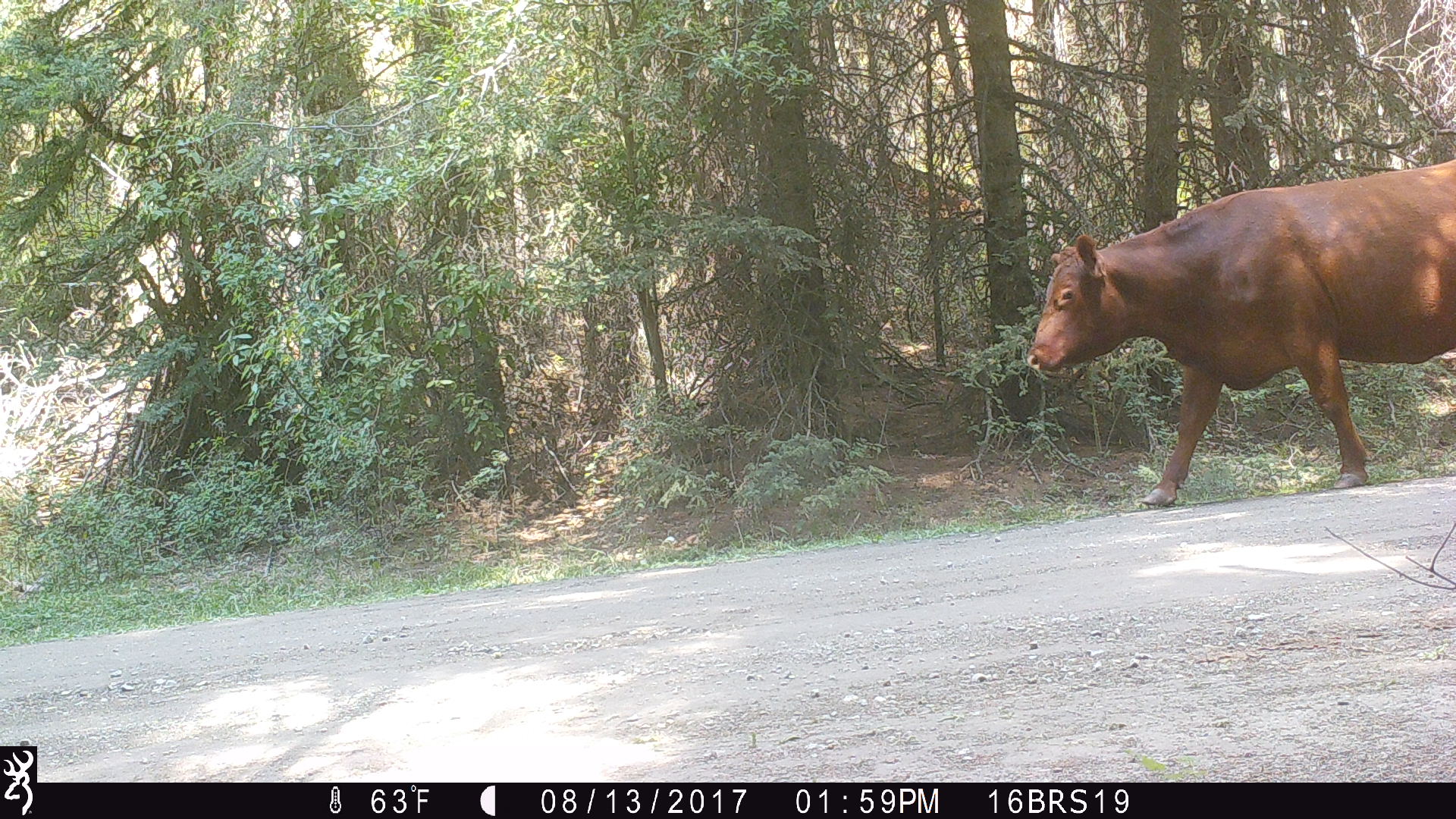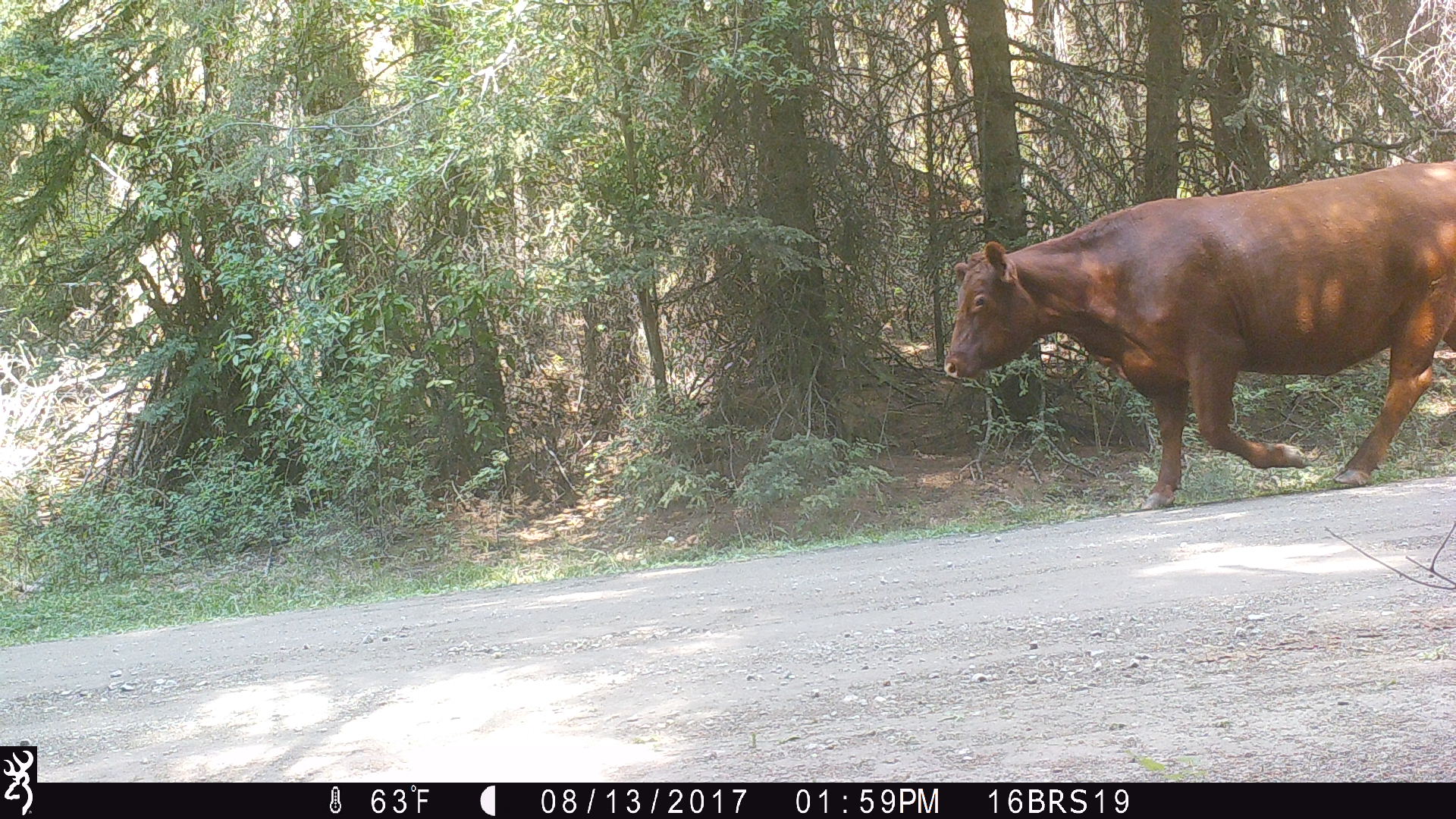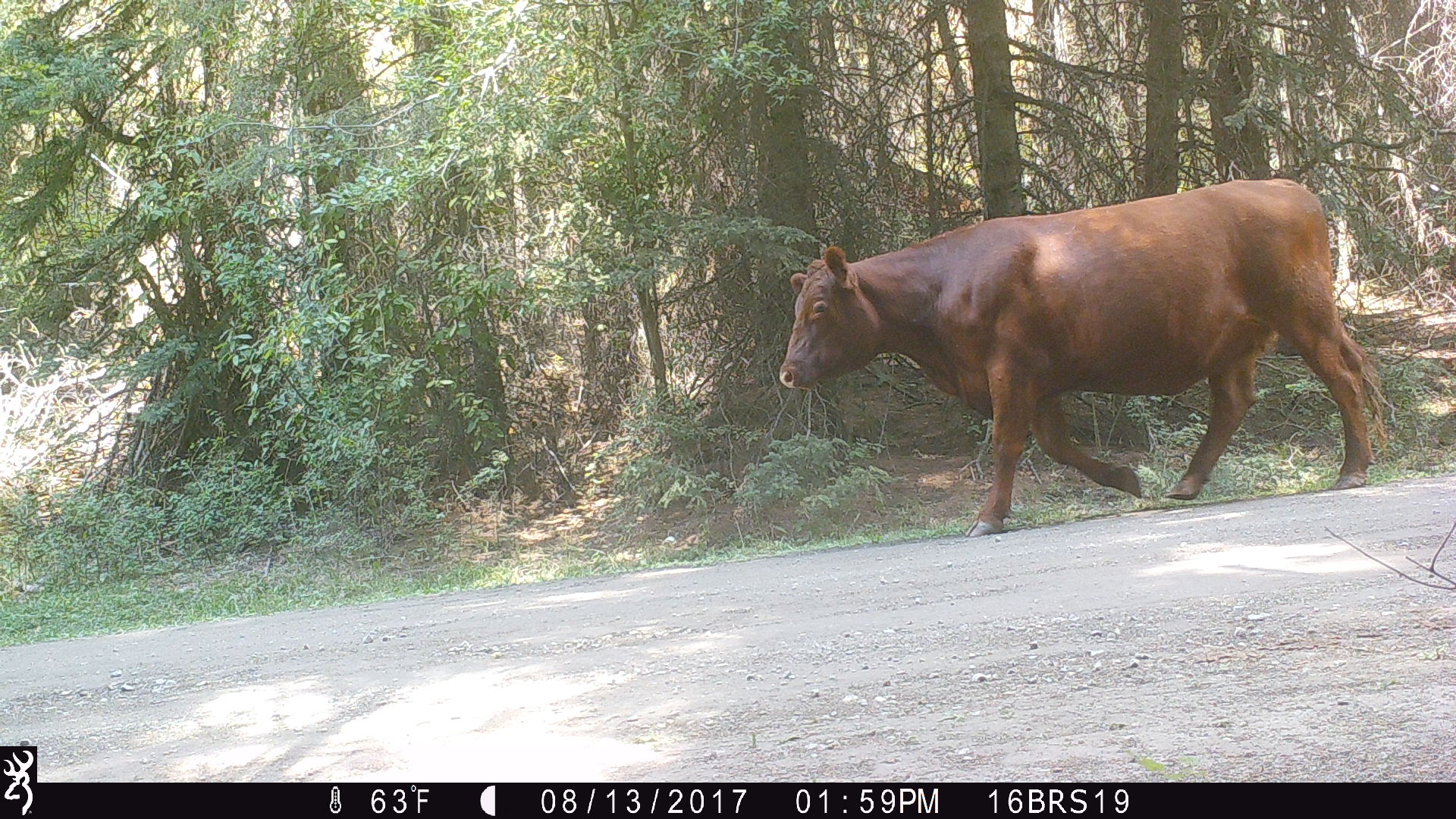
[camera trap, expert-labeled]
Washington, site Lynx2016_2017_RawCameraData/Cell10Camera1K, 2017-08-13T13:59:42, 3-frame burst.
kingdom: Animalia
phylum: Chordata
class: Mammalia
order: Artiodactyla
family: Bovidae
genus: Bos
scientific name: Bos taurus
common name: domestic cattle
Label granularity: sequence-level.